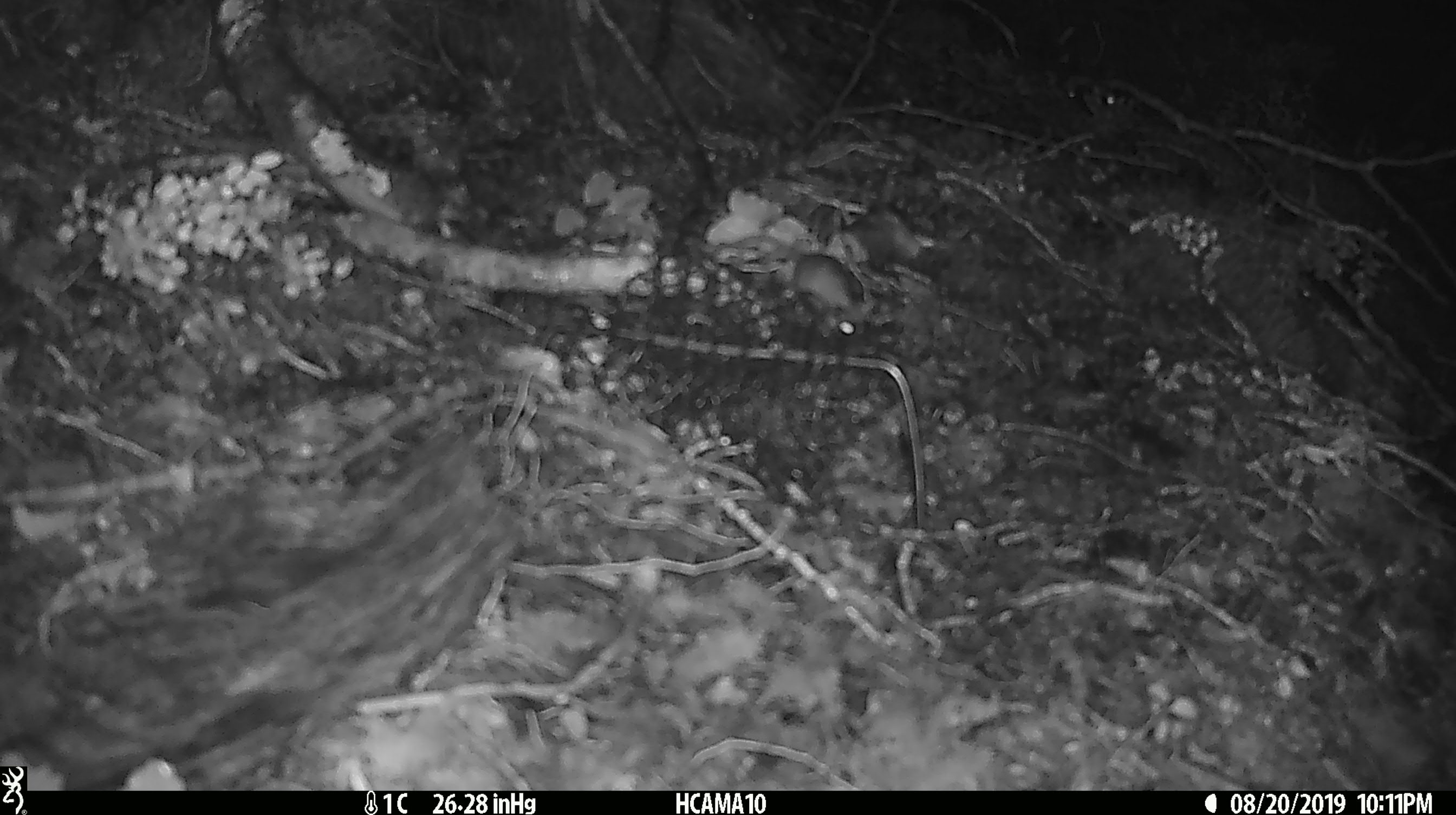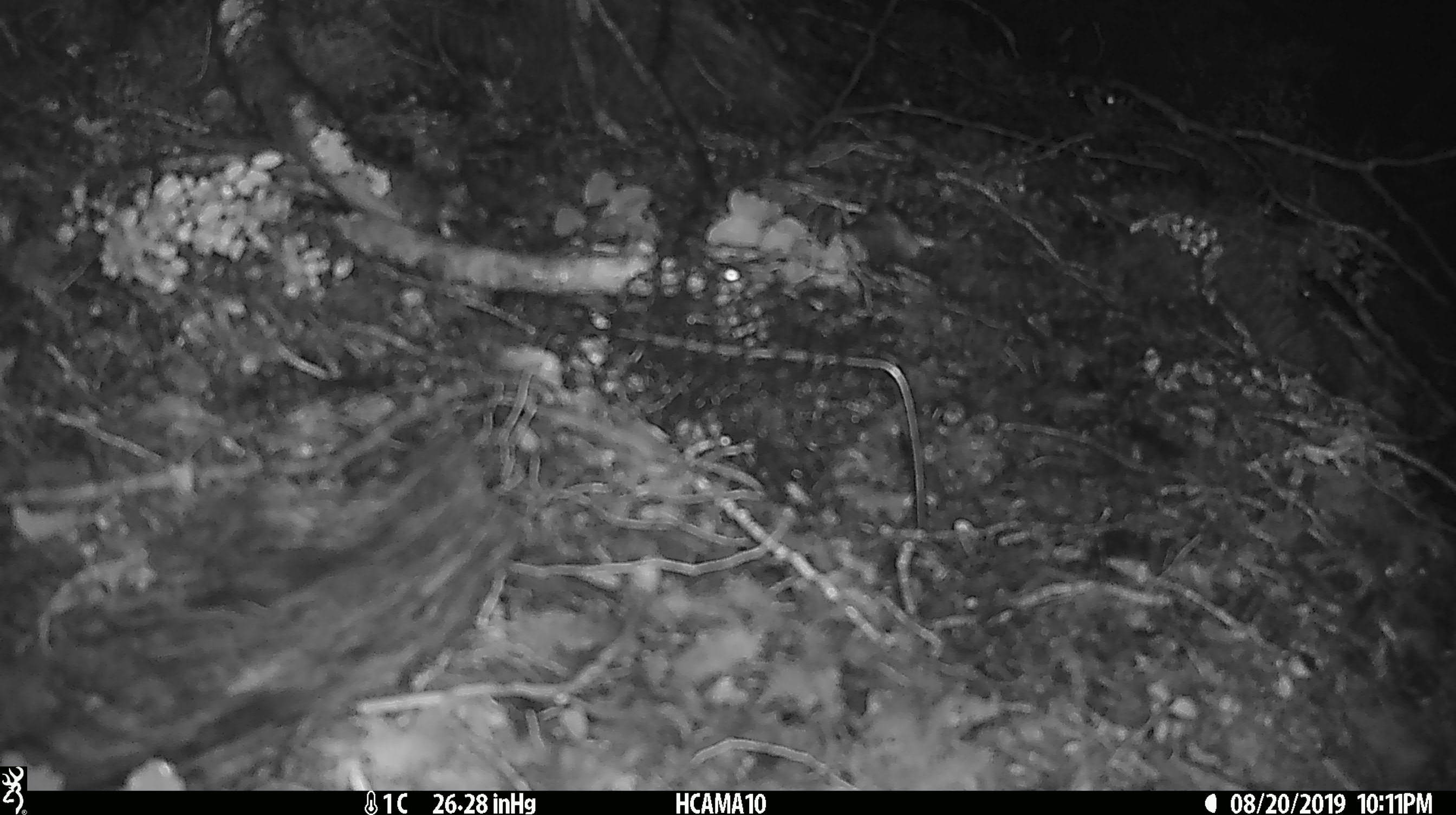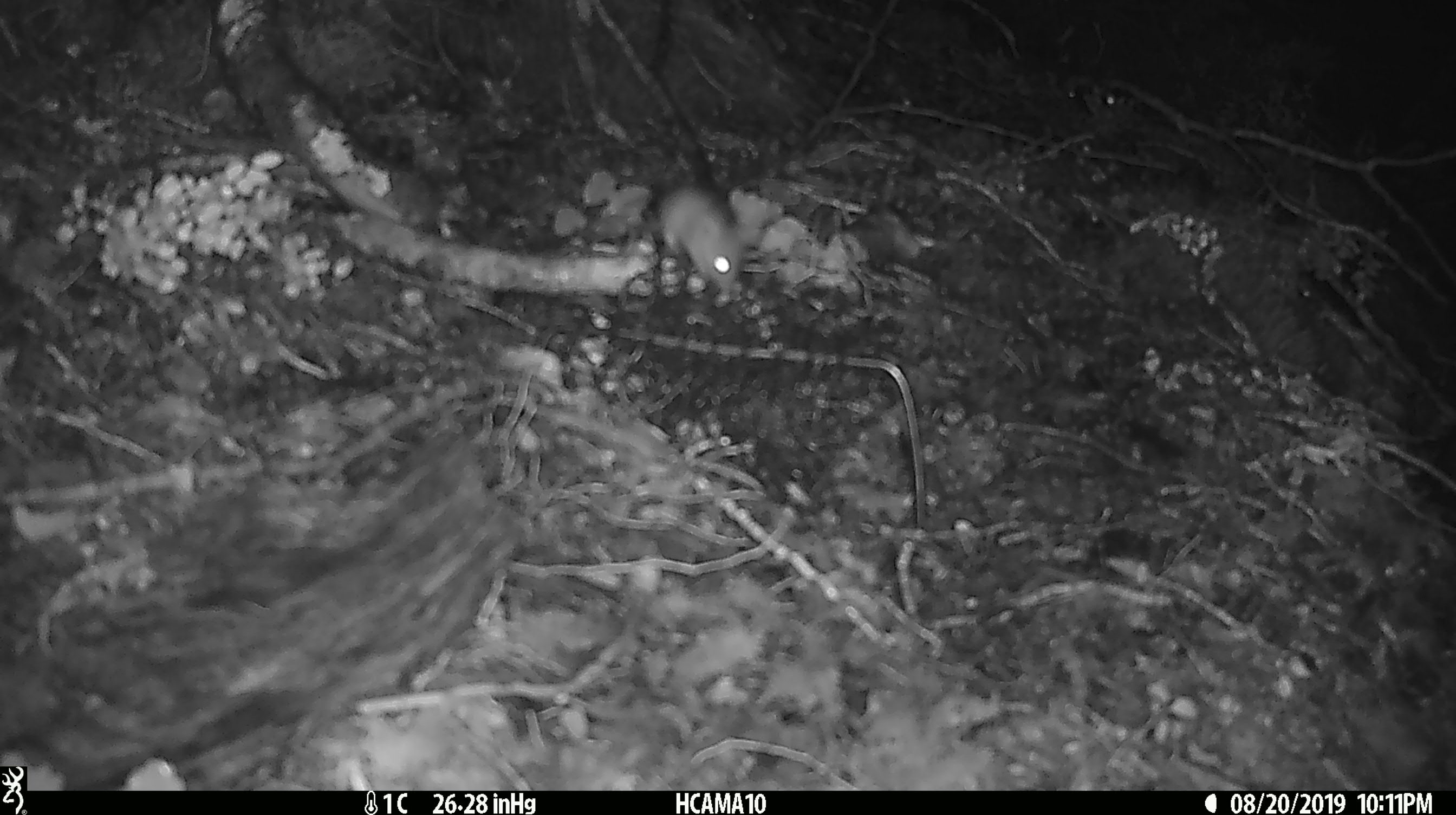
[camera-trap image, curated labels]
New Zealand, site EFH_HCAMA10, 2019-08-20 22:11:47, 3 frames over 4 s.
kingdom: Animalia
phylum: Chordata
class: Mammalia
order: Rodentia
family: Muridae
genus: Mus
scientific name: Mus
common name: mouse